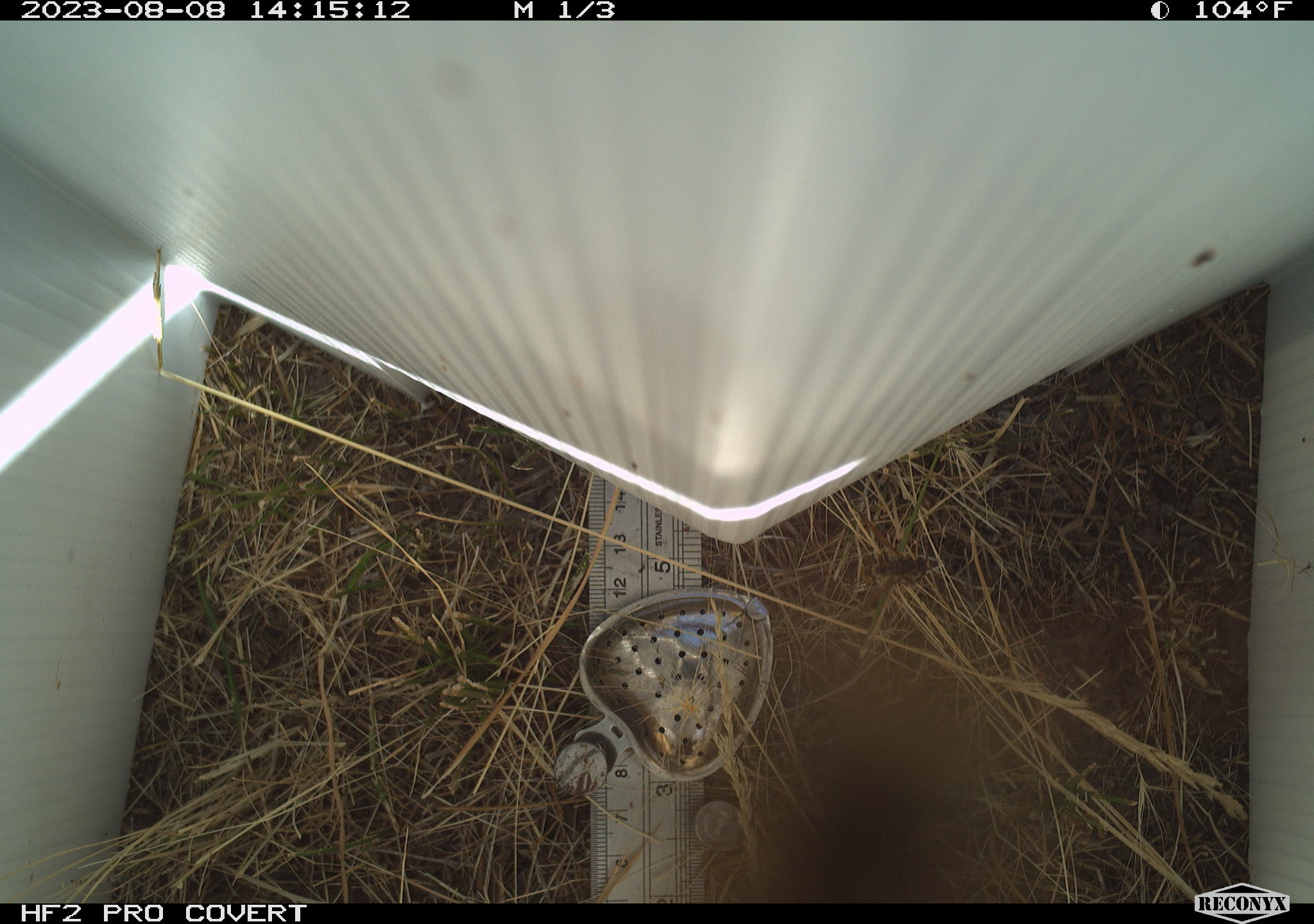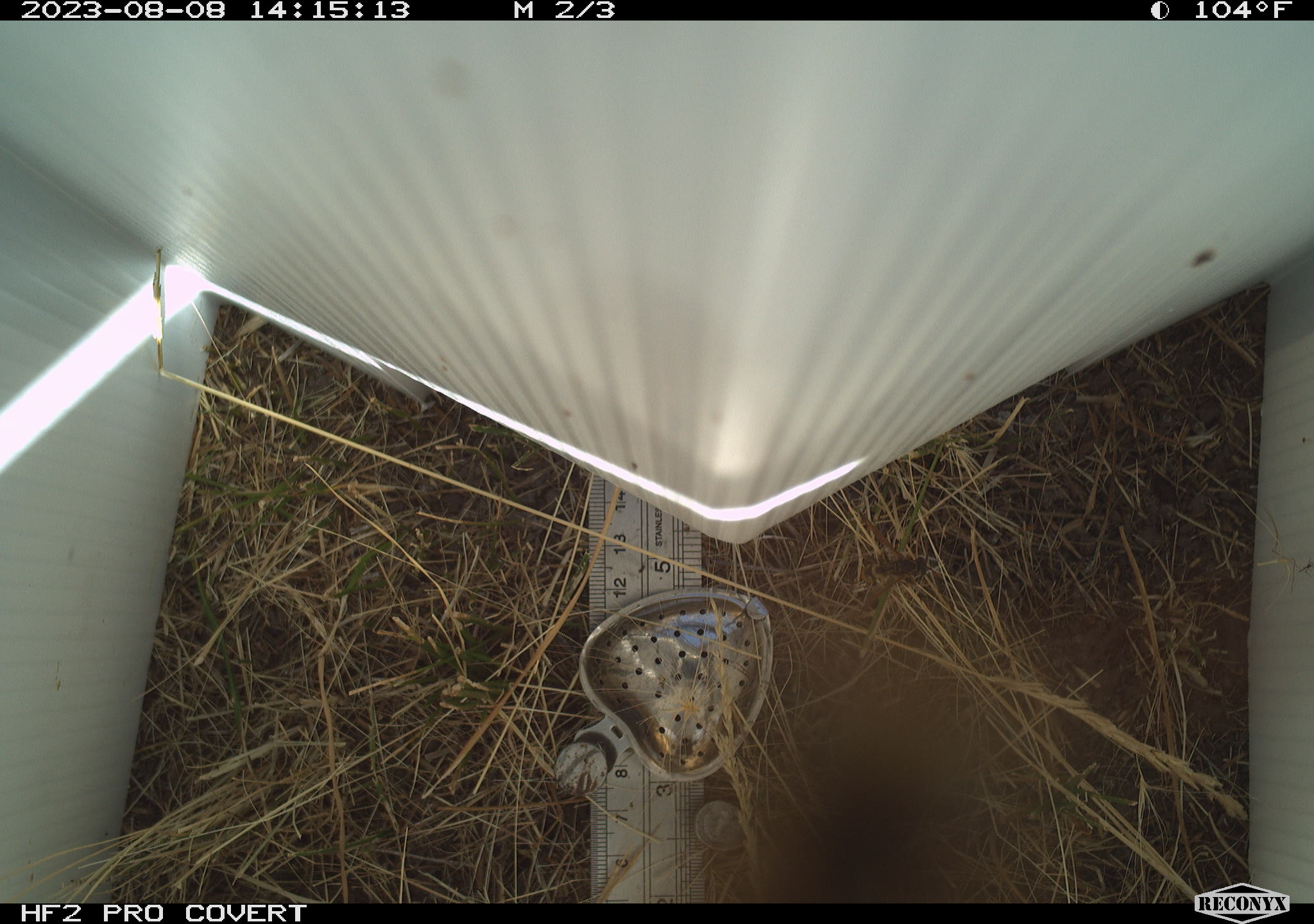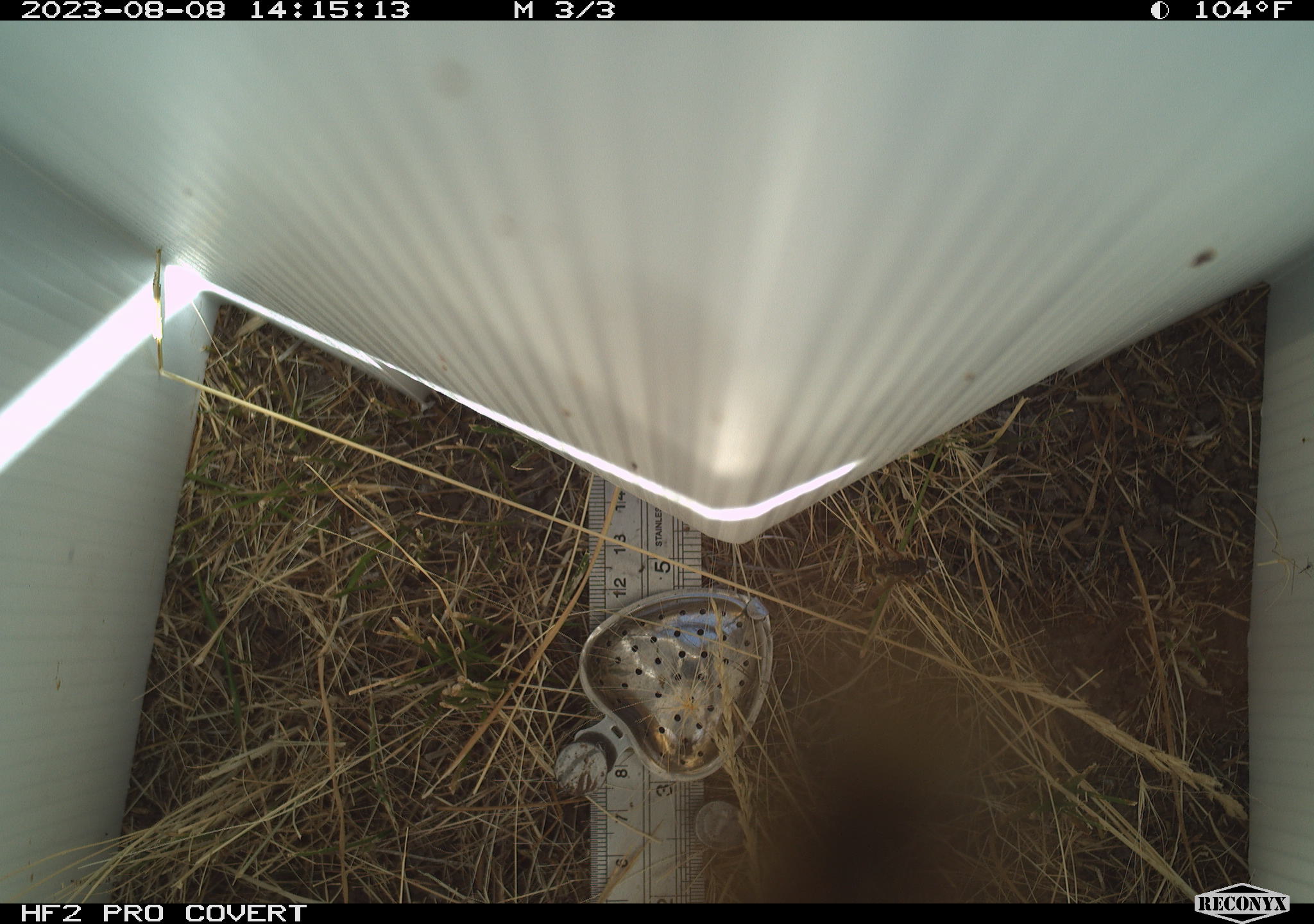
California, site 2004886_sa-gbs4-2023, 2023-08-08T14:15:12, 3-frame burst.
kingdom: Animalia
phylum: Arthropoda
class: Insecta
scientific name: Insecta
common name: insect